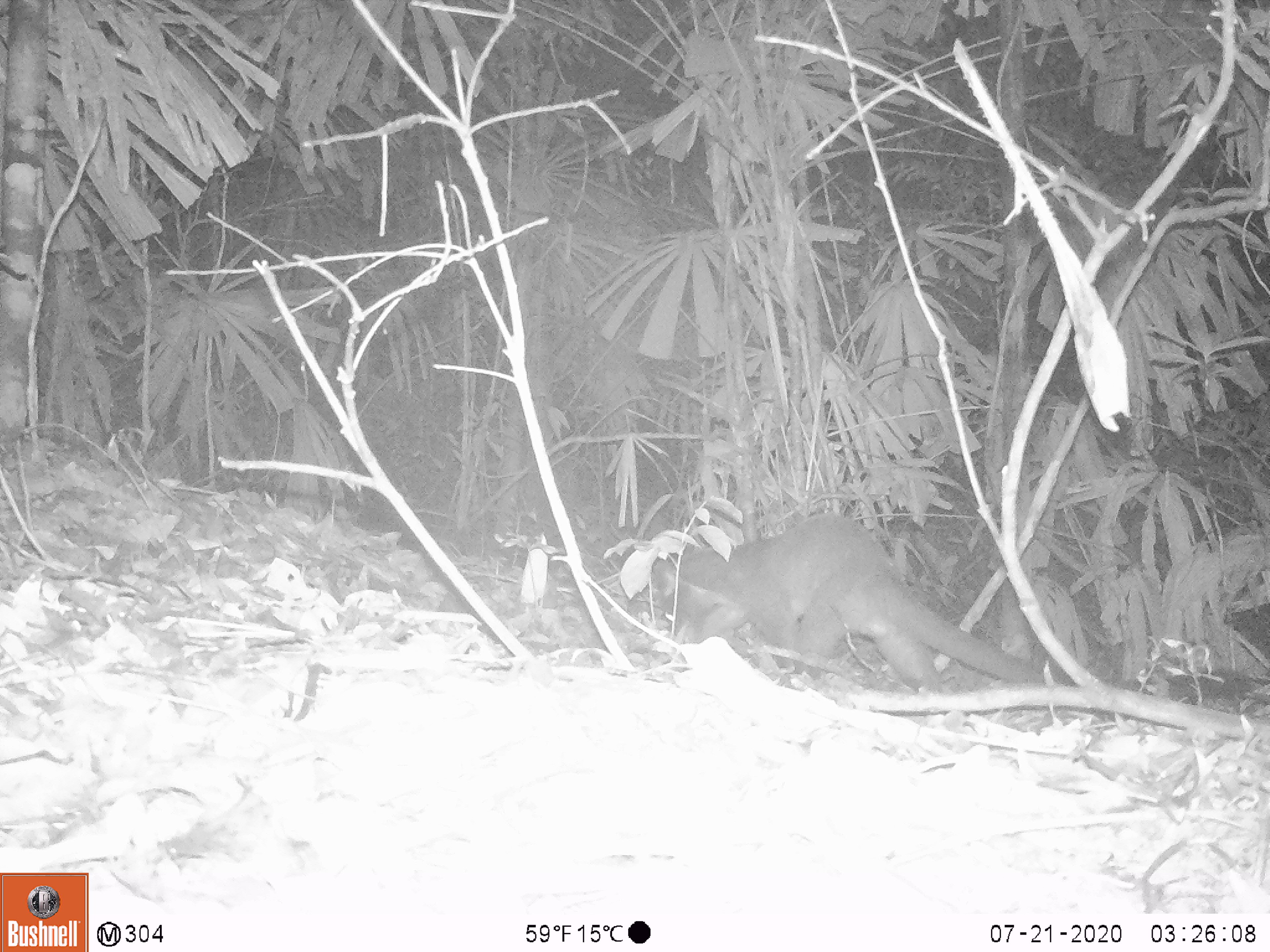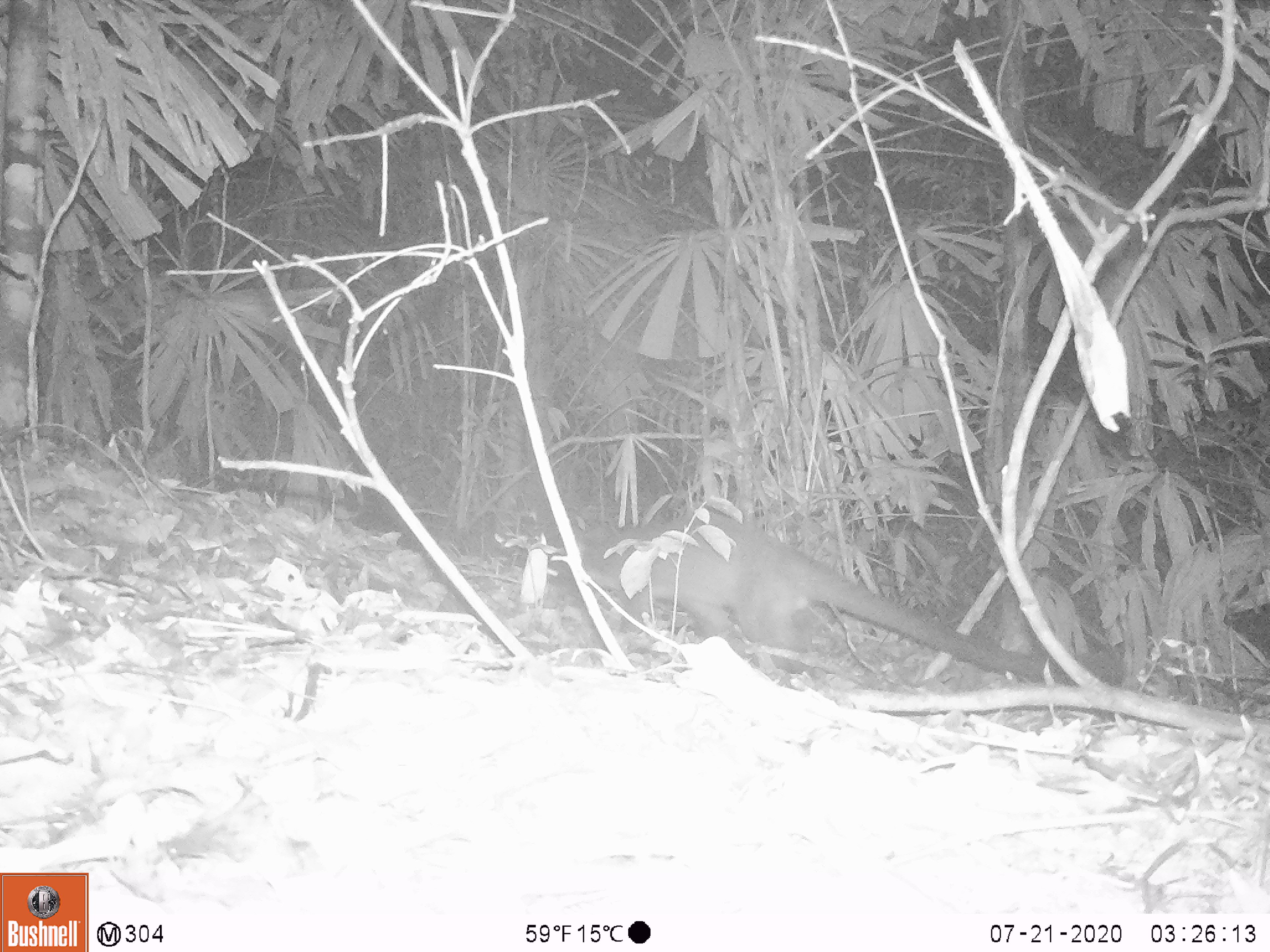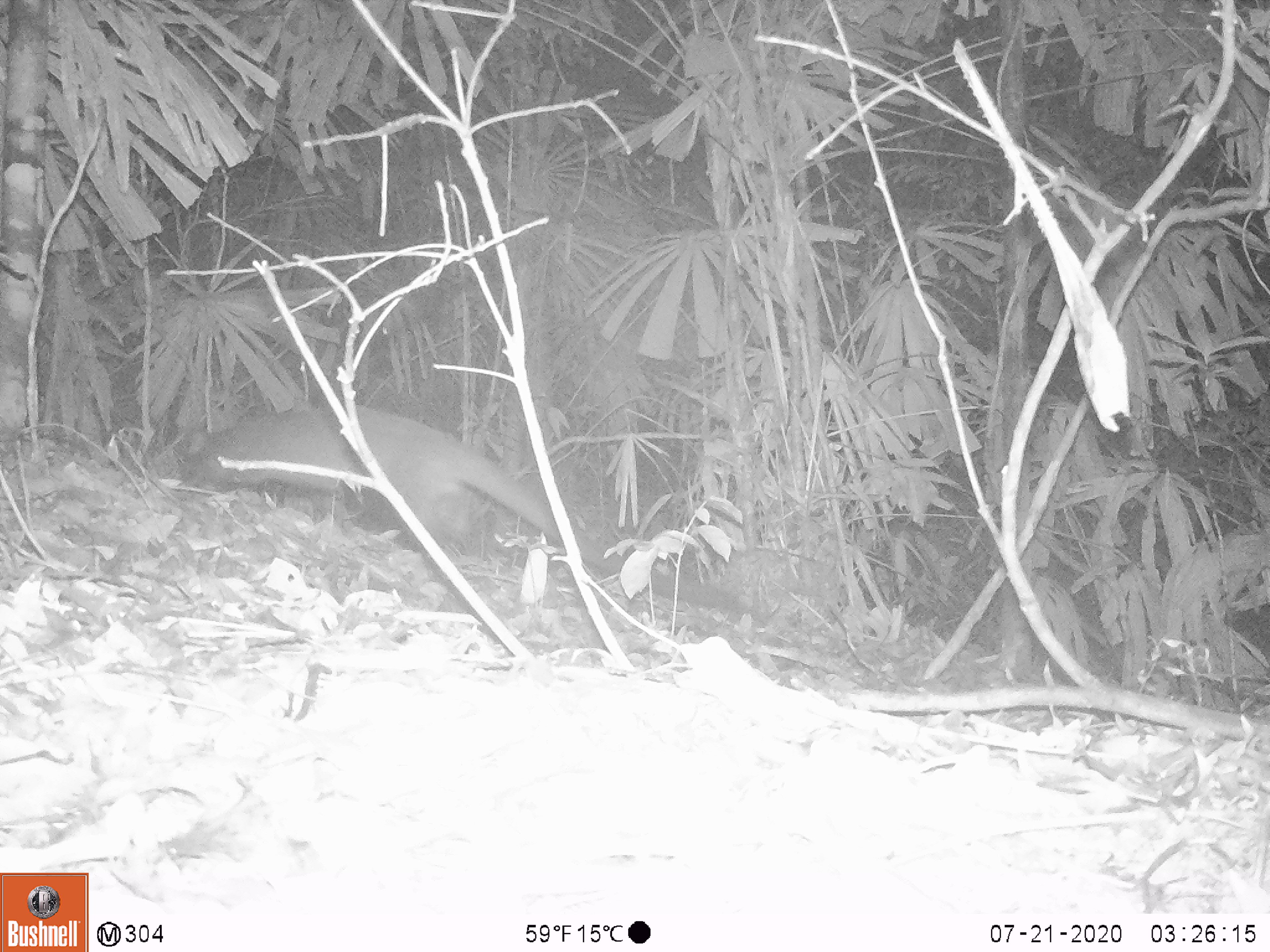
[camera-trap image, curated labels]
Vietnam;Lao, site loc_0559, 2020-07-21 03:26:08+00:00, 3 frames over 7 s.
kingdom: Animalia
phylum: Chordata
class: Mammalia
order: Carnivora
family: Viverridae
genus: Paguma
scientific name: Paguma larvata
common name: masked palm civet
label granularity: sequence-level